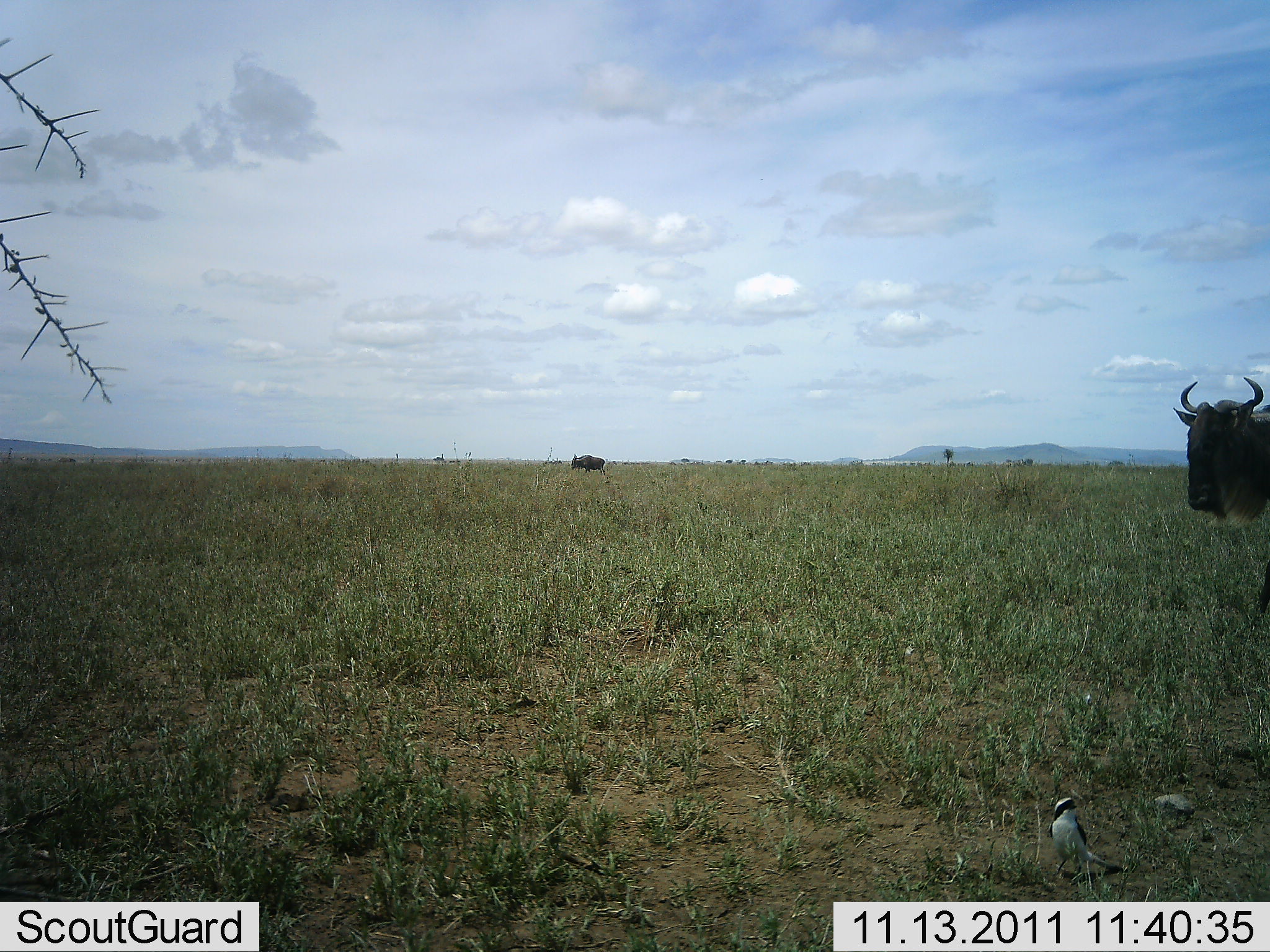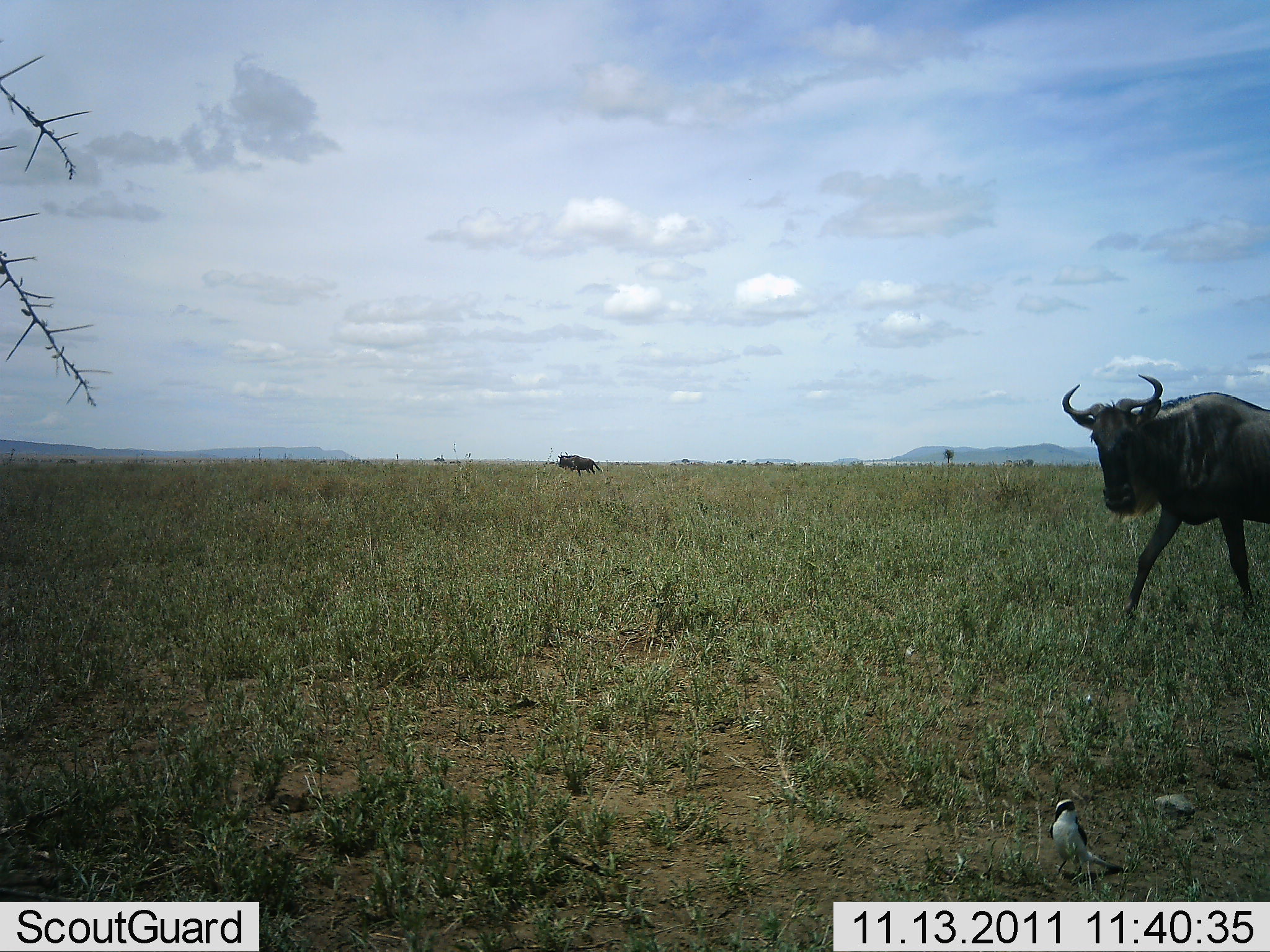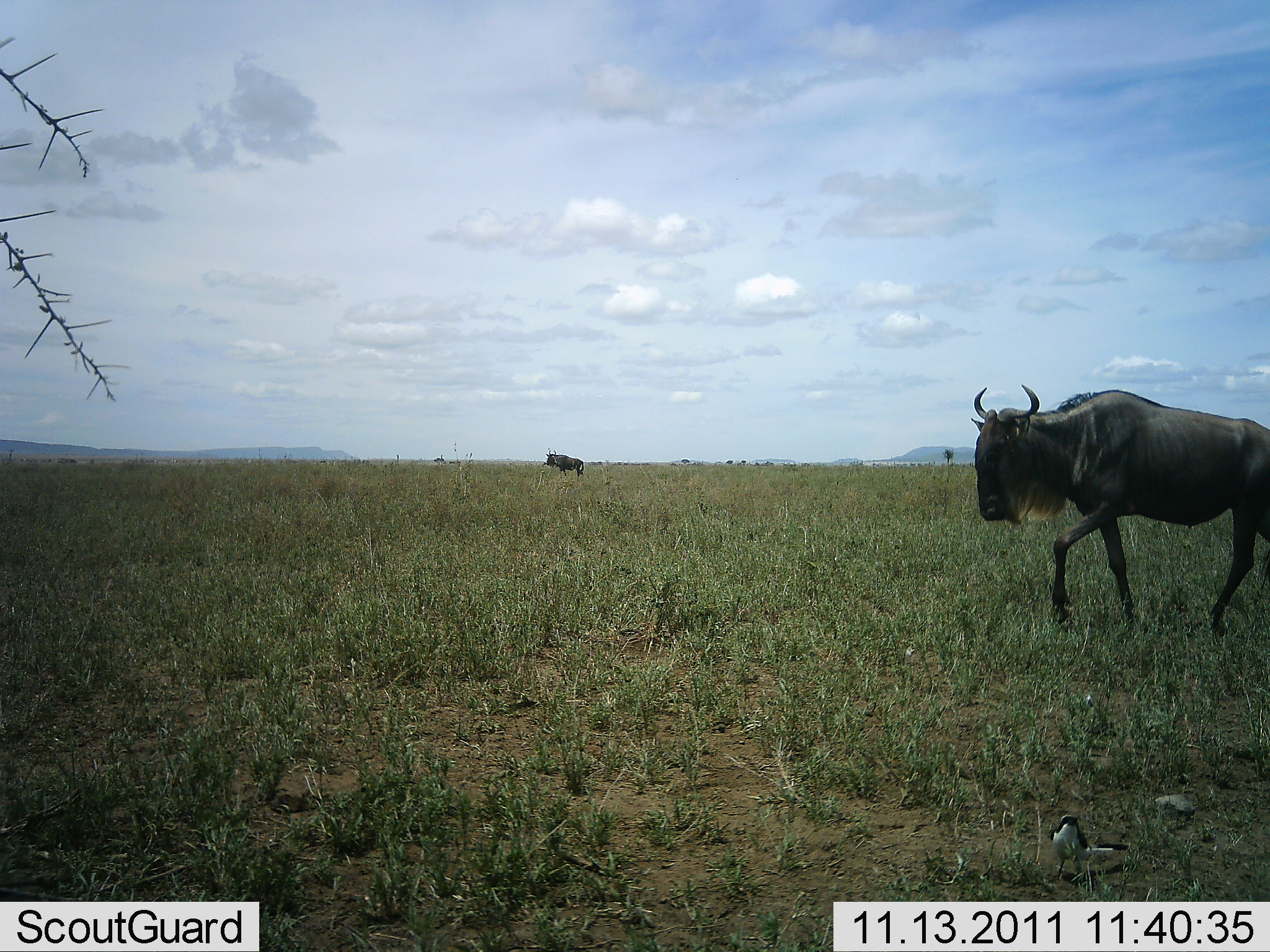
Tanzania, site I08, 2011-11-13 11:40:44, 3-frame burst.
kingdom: Animalia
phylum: Chordata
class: Mammalia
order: Artiodactyla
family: Bovidae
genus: Connochaetes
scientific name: Connochaetes taurinus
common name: blue wildebeest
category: wildebeest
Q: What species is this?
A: Wildebeest (blue wildebeest) (Connochaetes taurinus).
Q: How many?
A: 2.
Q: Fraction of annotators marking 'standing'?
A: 5%.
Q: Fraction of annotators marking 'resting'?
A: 0%.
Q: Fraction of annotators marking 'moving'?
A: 95%.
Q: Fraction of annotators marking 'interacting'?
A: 0%.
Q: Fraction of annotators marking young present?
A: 0%.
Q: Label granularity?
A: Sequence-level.